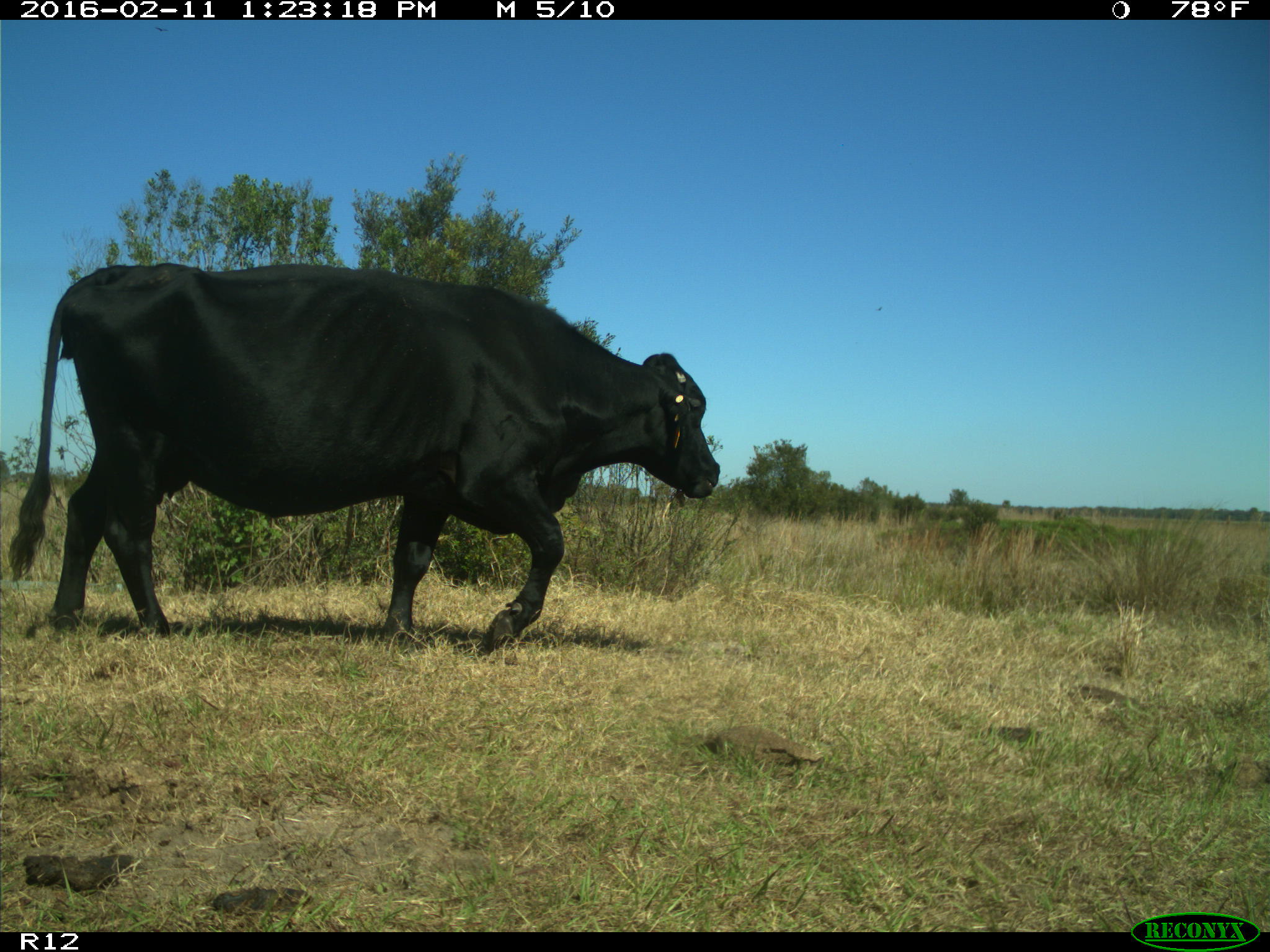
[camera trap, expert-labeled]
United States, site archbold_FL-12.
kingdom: Animalia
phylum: Chordata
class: Mammalia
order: Artiodactyla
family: Bovidae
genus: Bos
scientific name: Bos taurus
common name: domestic cow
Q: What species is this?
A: Bos taurus (domestic cow).